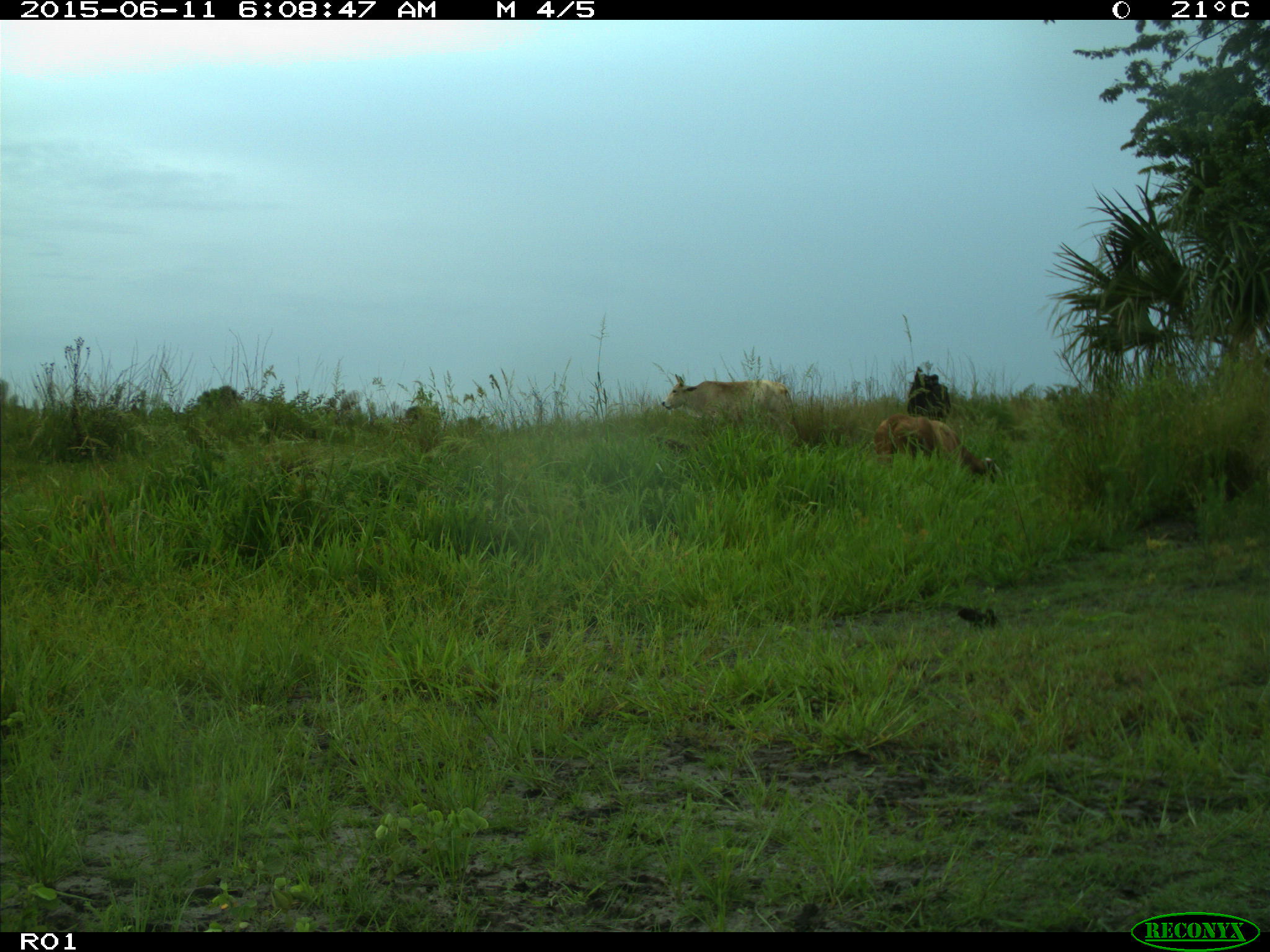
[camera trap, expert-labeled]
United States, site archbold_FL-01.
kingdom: Animalia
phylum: Chordata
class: Mammalia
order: Artiodactyla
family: Bovidae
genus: Bos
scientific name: Bos taurus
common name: domestic cow